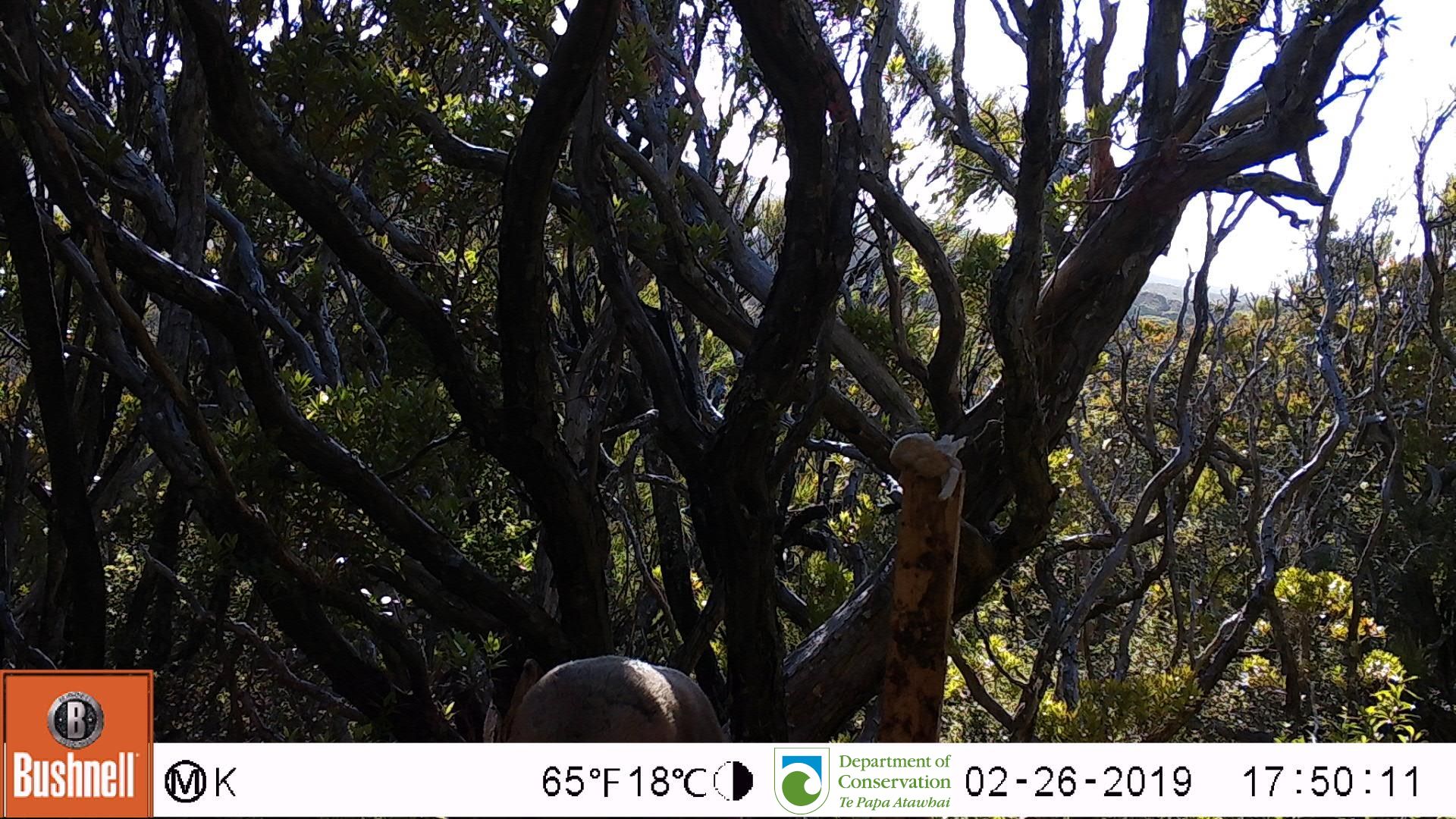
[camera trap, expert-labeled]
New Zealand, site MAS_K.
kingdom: Animalia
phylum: Chordata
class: Mammalia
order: Carnivora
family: Otariidae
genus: Phocarctos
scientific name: Phocarctos hookeri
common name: new zealand sea lion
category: sealion